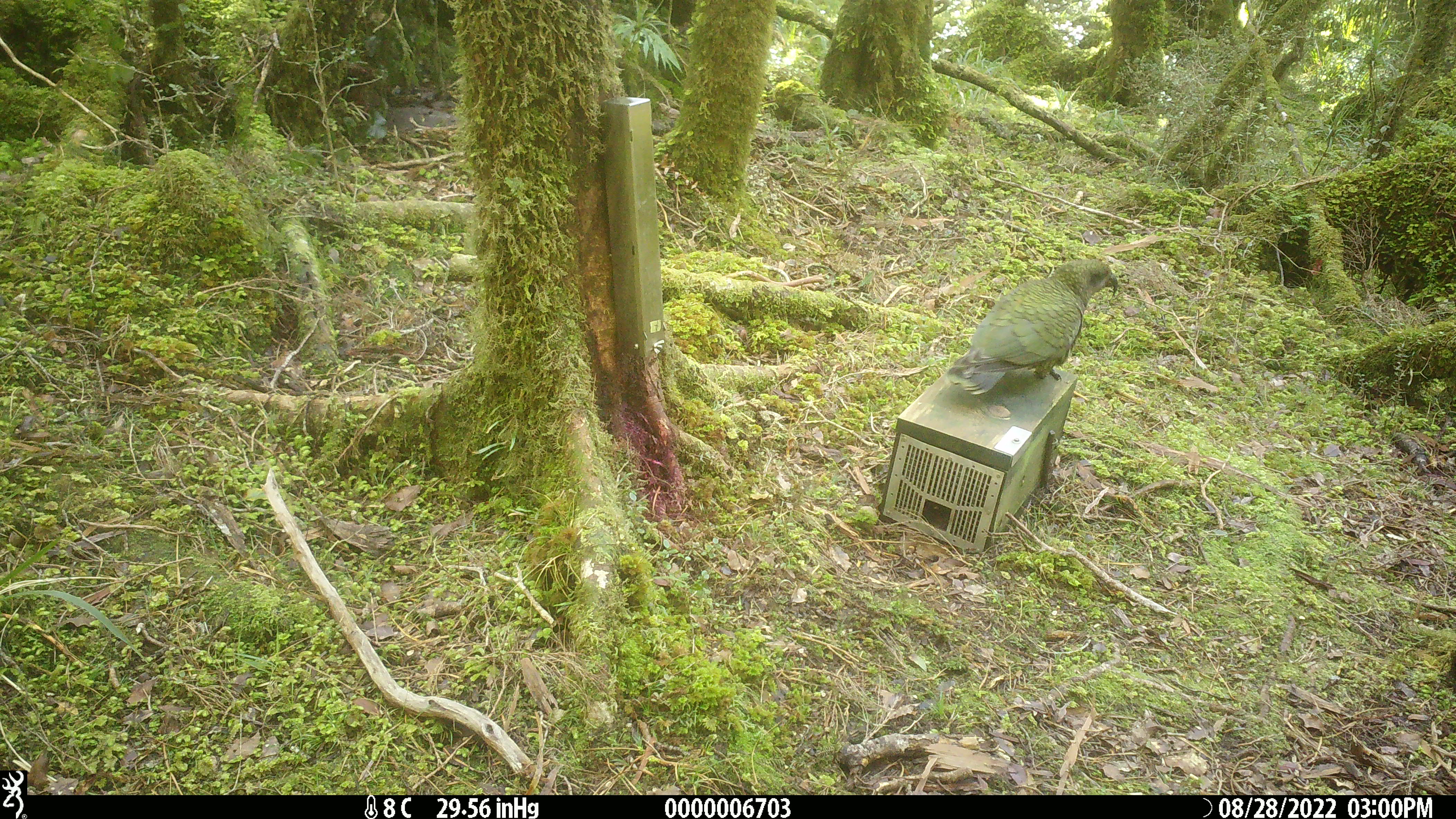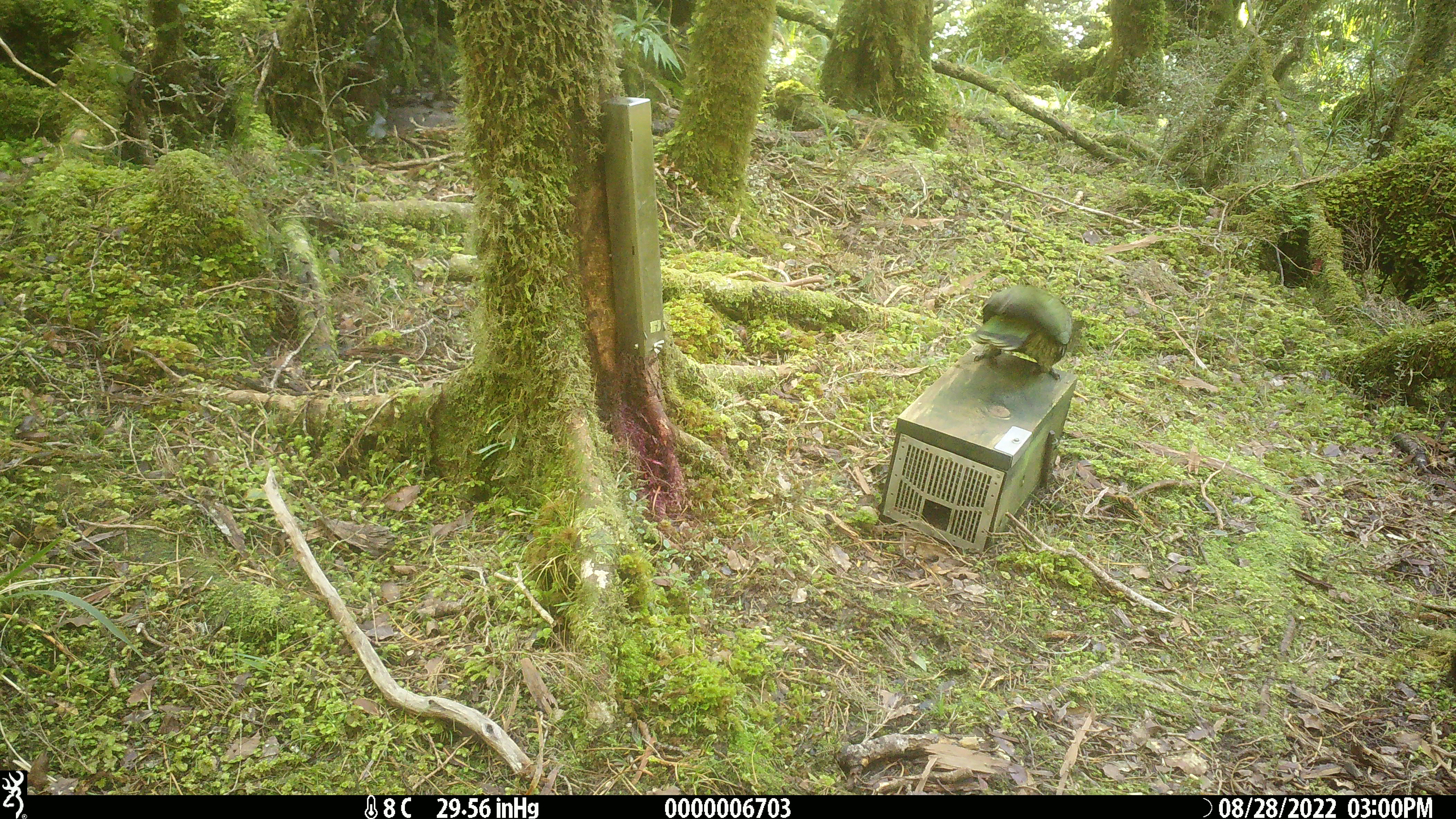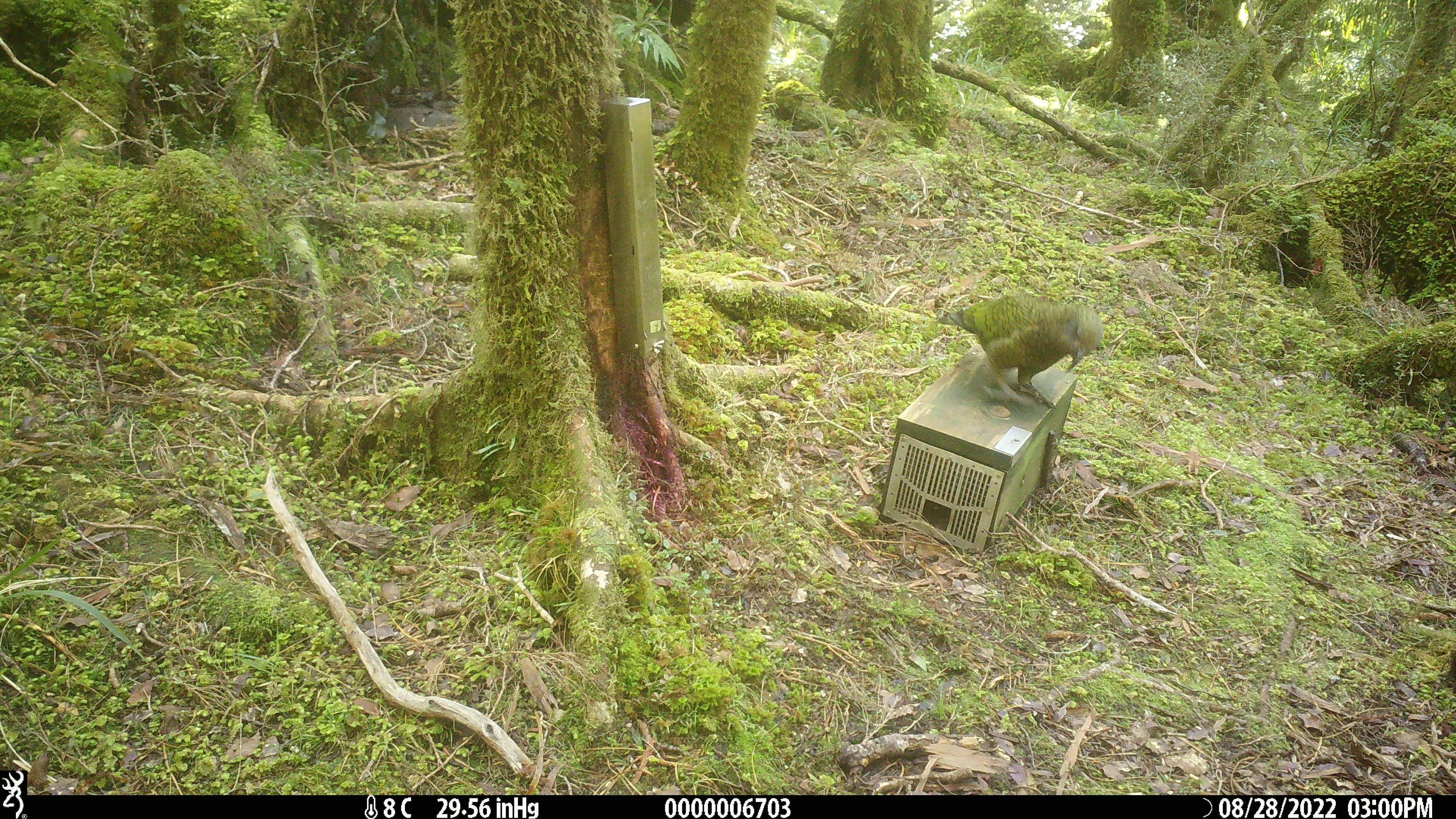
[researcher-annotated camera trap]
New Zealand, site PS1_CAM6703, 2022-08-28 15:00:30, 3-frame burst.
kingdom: Animalia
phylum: Chordata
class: Aves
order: Psittaciformes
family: Strigopidae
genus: Nestor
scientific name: Nestor notabilis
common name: kea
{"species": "kea (Nestor notabilis)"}